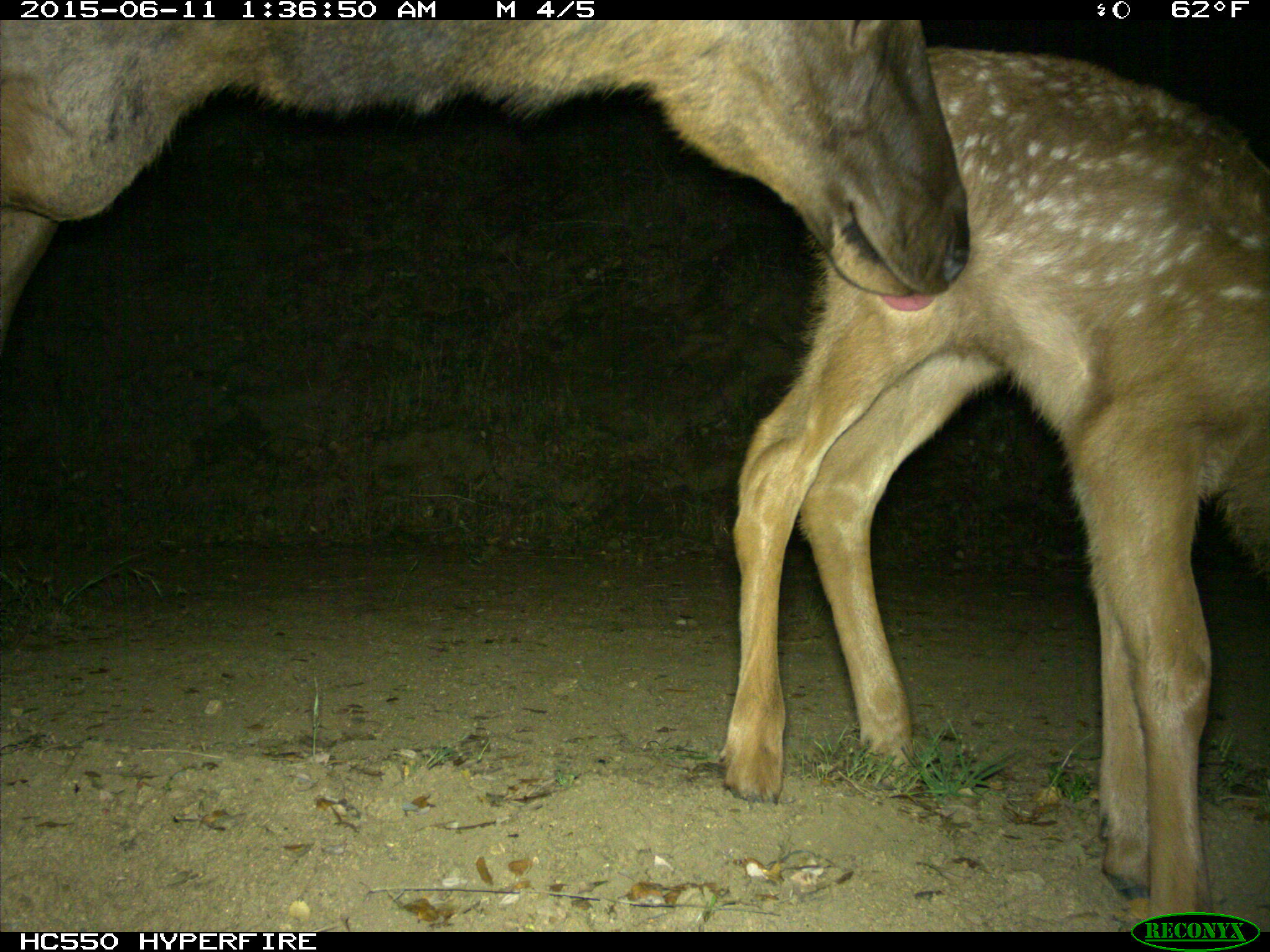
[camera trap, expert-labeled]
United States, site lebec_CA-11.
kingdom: Animalia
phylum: Chordata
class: Mammalia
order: Artiodactyla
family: Cervidae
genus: Cervus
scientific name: Cervus canadensis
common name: elk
Cervus canadensis (elk).